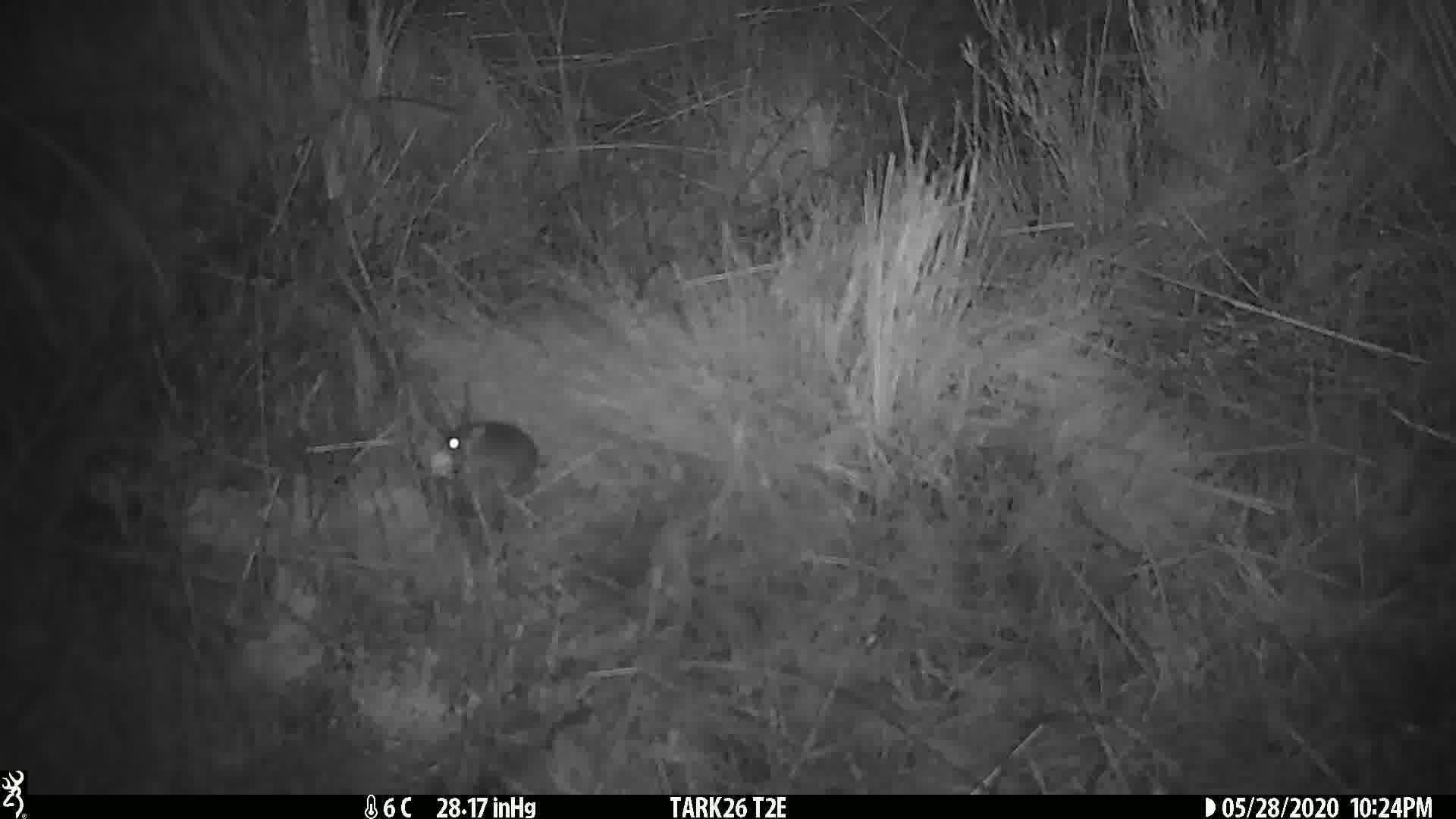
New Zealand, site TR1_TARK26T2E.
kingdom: Animalia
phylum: Chordata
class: Mammalia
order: Rodentia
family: Muridae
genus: Mus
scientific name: Mus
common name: mouse